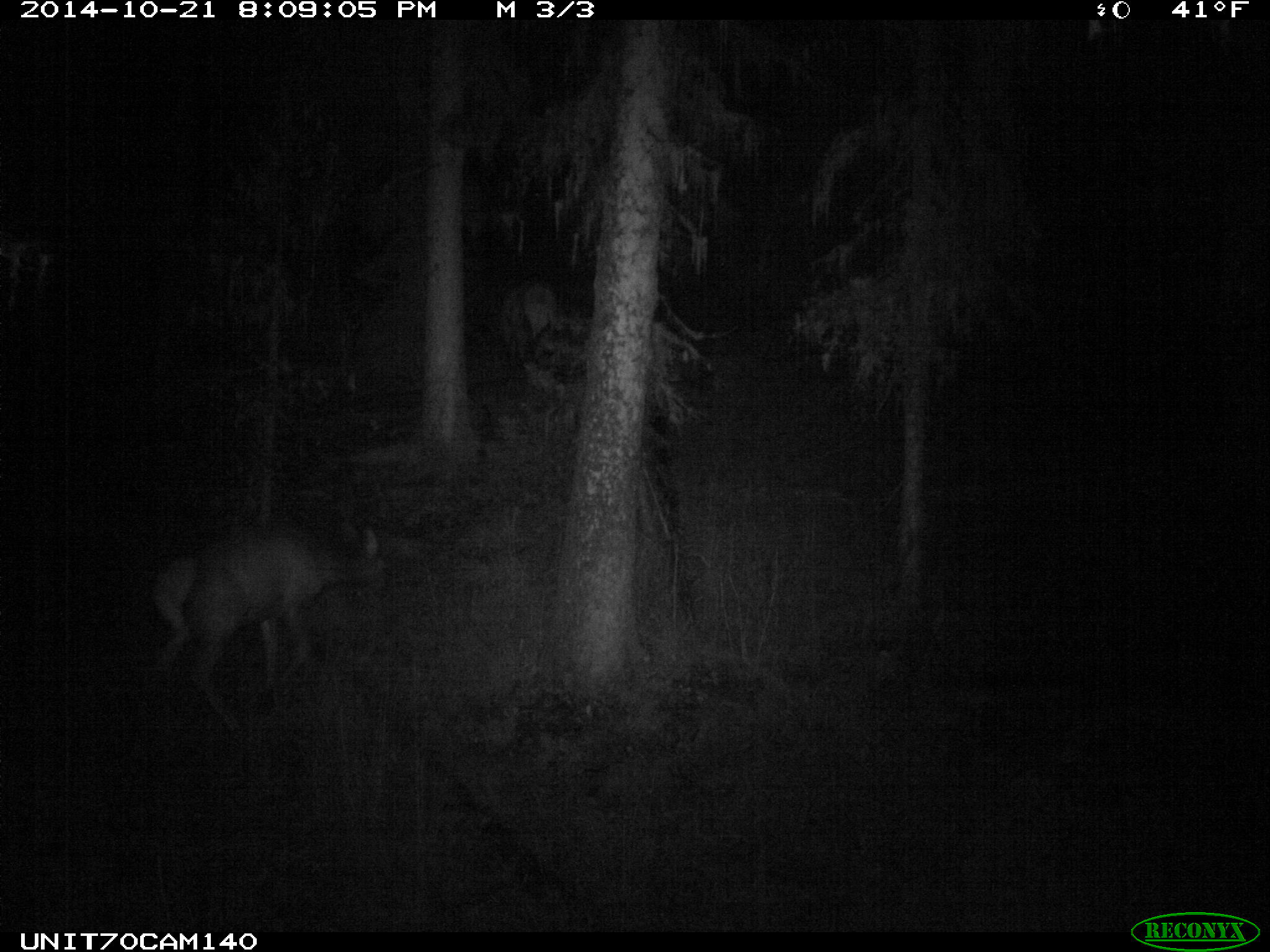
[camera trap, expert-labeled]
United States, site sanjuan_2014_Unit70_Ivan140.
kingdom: Animalia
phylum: Chordata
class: Mammalia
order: Artiodactyla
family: Cervidae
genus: Cervus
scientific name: Cervus elaphus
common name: red deer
Cervus elaphus (red deer).